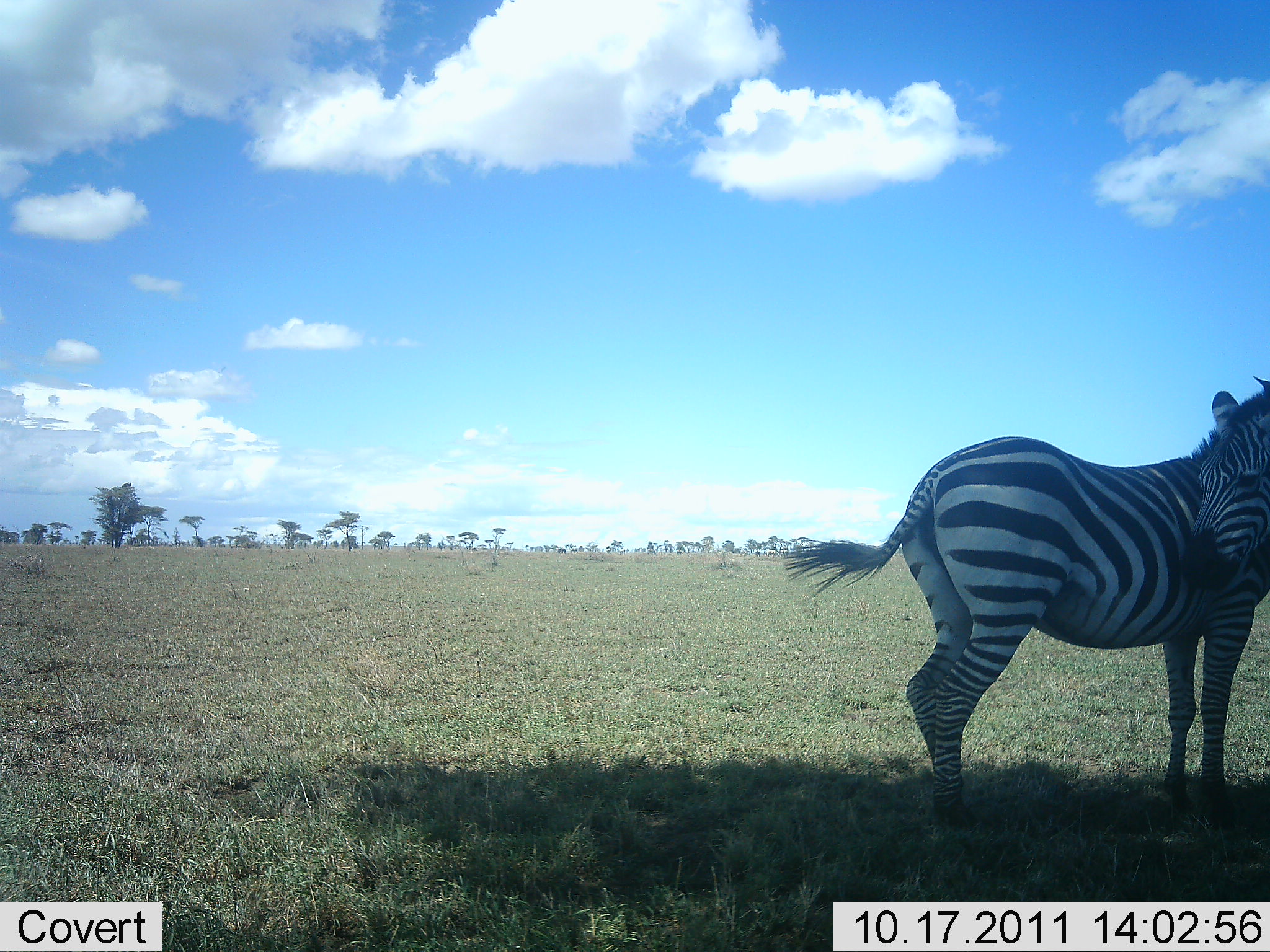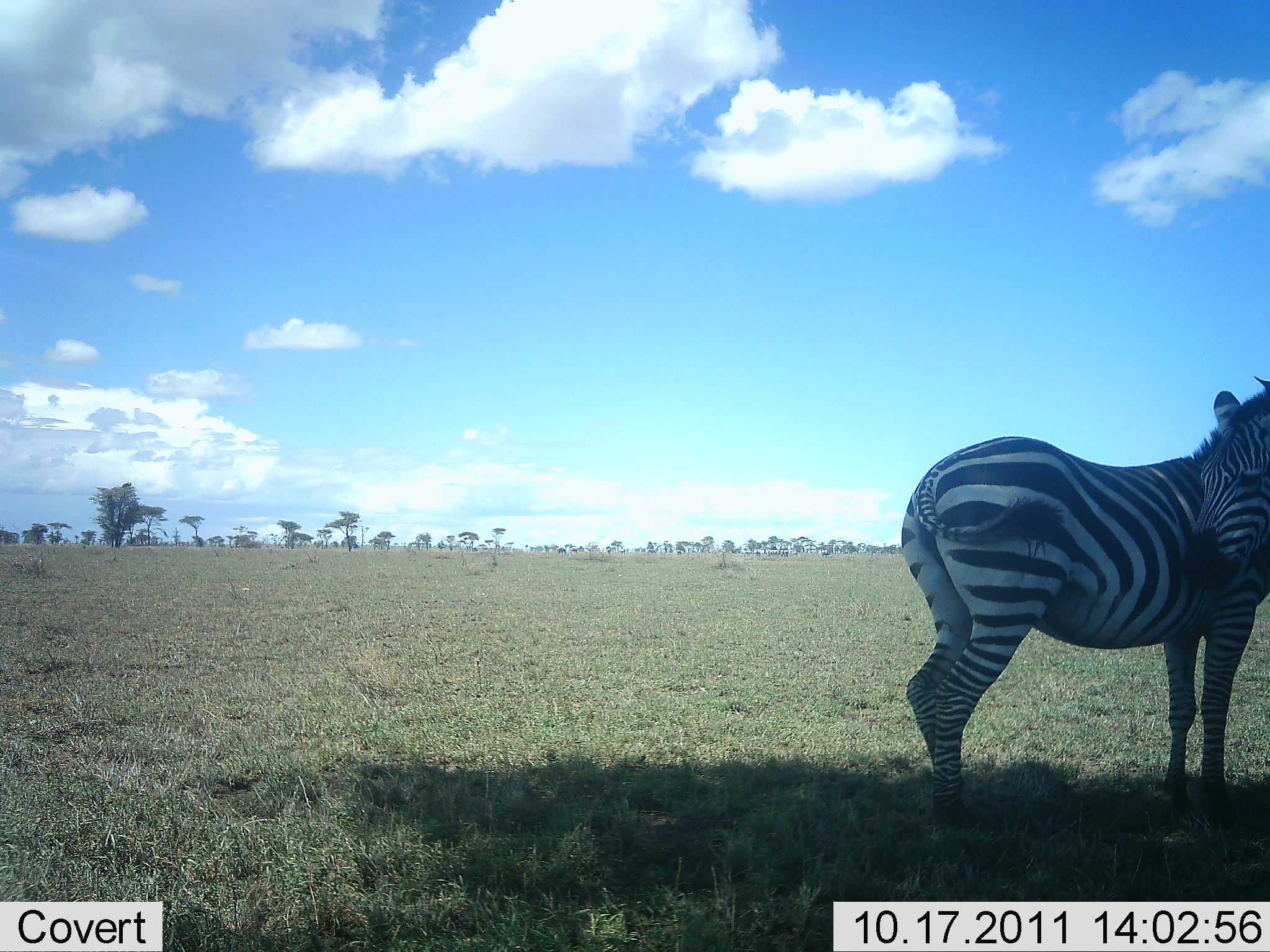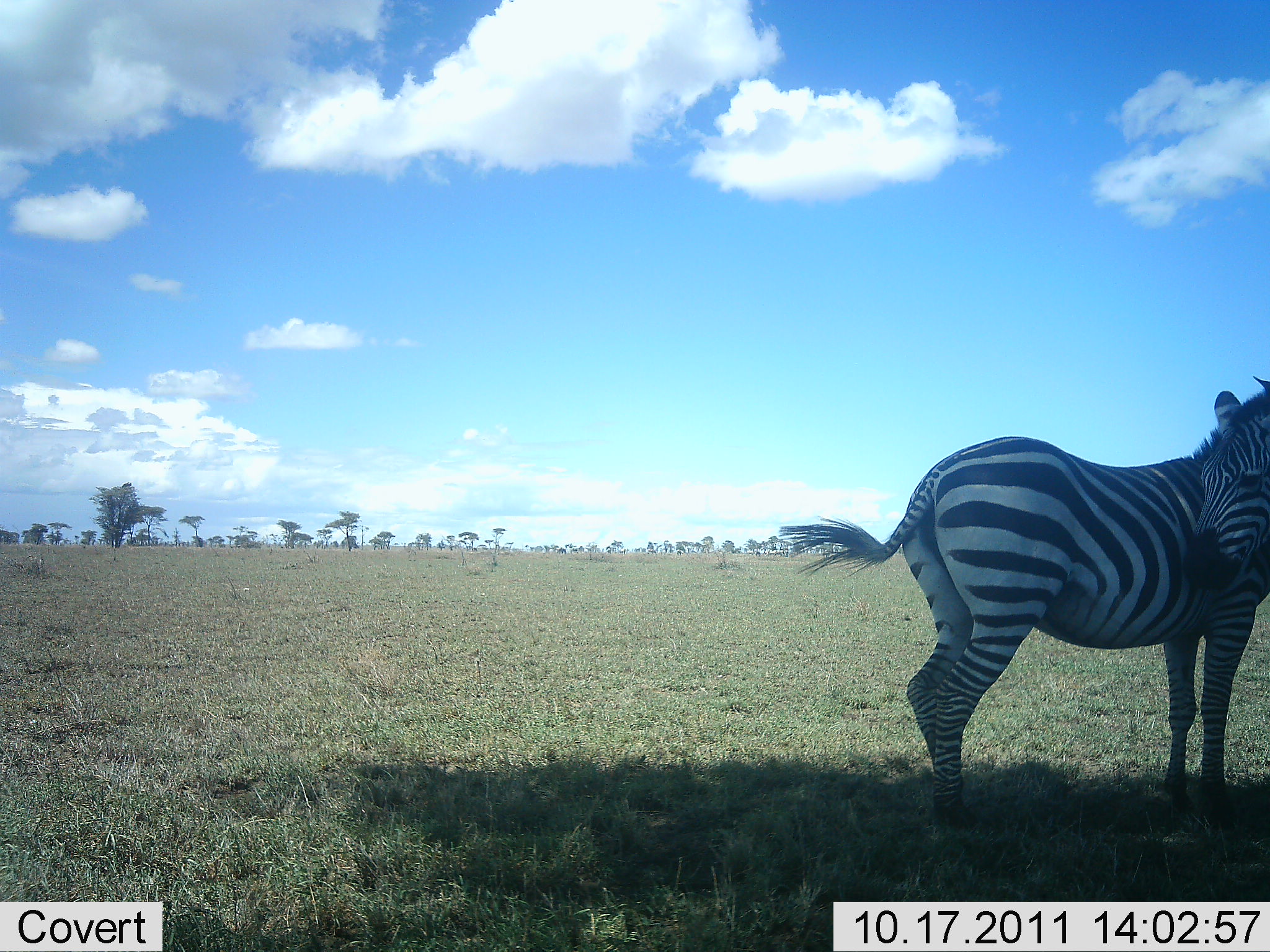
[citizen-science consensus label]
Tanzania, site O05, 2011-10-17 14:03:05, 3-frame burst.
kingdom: Animalia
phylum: Chordata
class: Mammalia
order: Perissodactyla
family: Equidae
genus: Equus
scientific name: Equus quagga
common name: plains zebra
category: zebra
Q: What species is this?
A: Zebra (plains zebra) (Equus quagga).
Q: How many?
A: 1.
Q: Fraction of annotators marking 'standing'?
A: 75%.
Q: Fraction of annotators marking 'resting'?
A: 0%.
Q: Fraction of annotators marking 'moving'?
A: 8%.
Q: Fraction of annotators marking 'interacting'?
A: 17%.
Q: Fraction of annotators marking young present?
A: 0%.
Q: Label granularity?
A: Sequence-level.